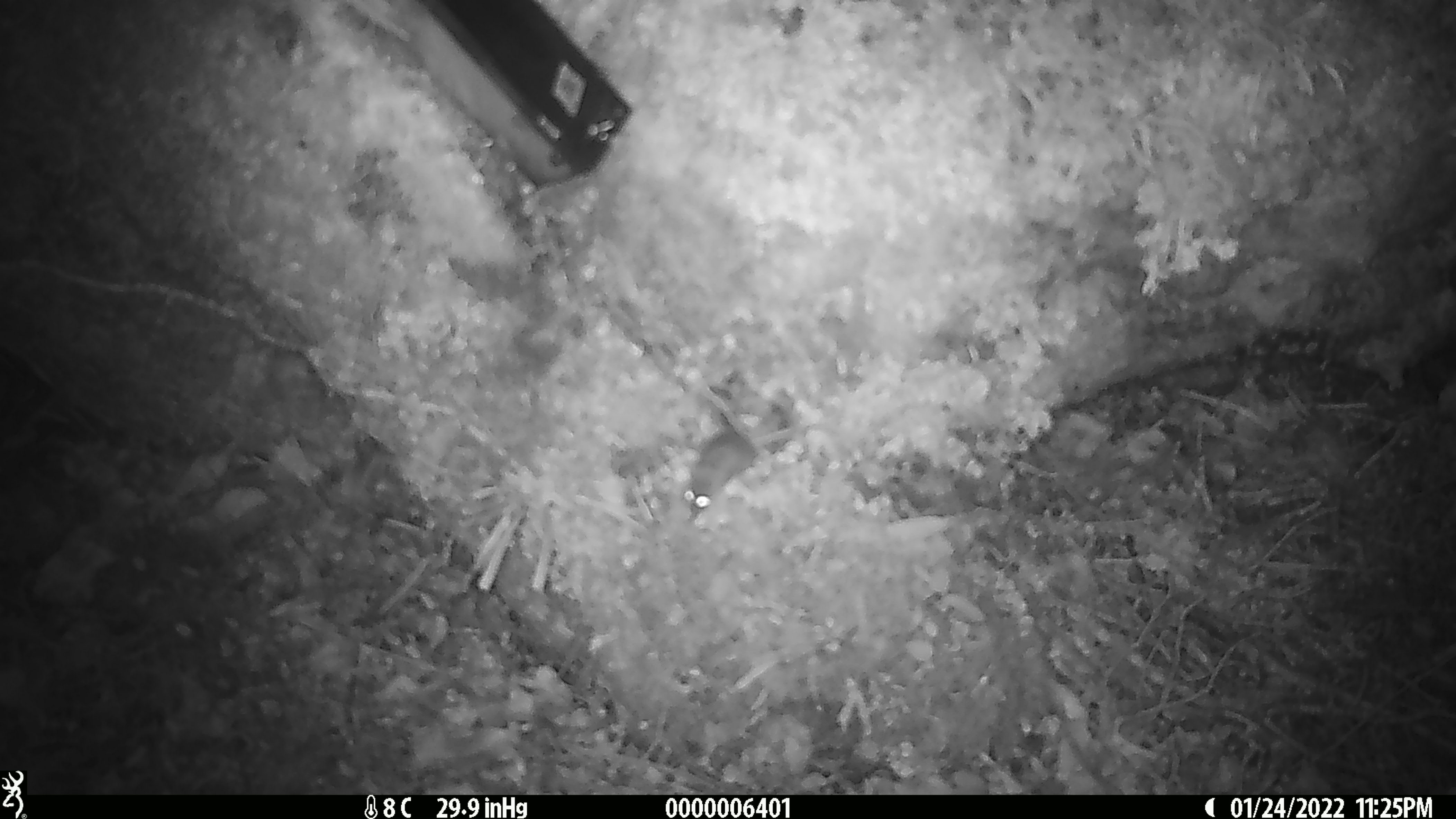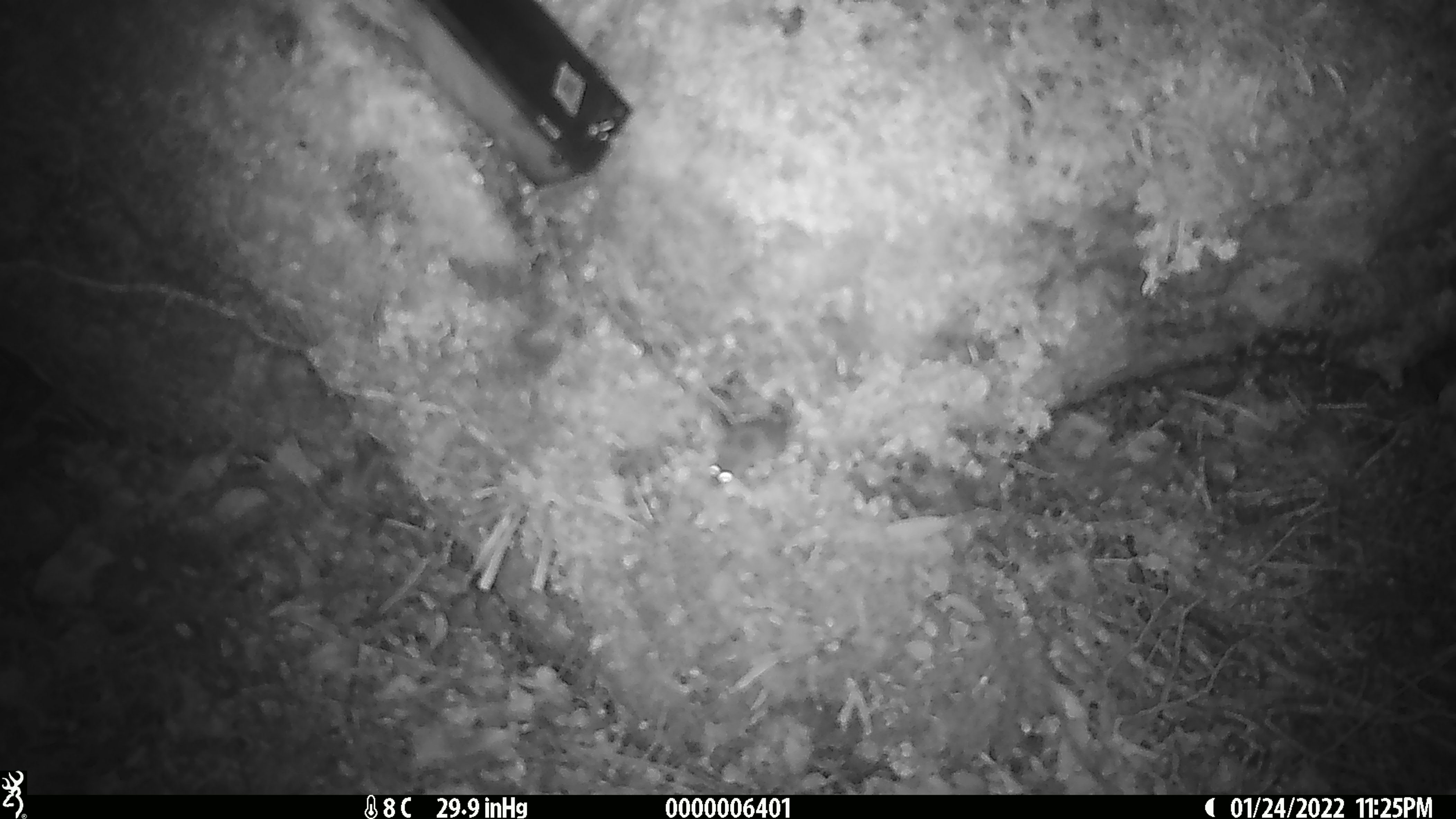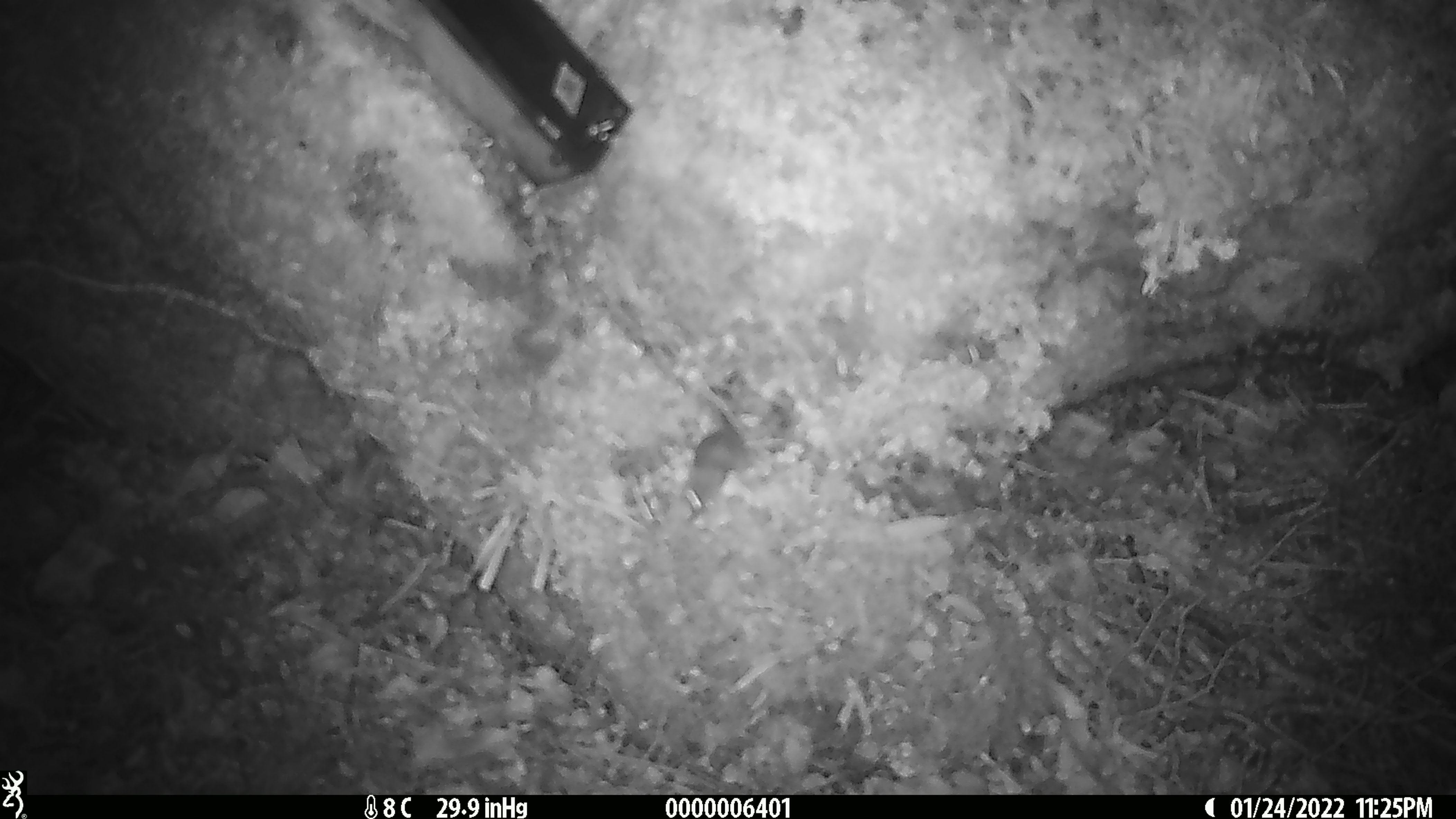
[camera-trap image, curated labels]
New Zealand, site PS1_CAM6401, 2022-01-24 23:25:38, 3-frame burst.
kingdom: Animalia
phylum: Chordata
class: Mammalia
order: Rodentia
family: Muridae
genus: Mus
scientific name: Mus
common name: mouse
Mouse (Mus).